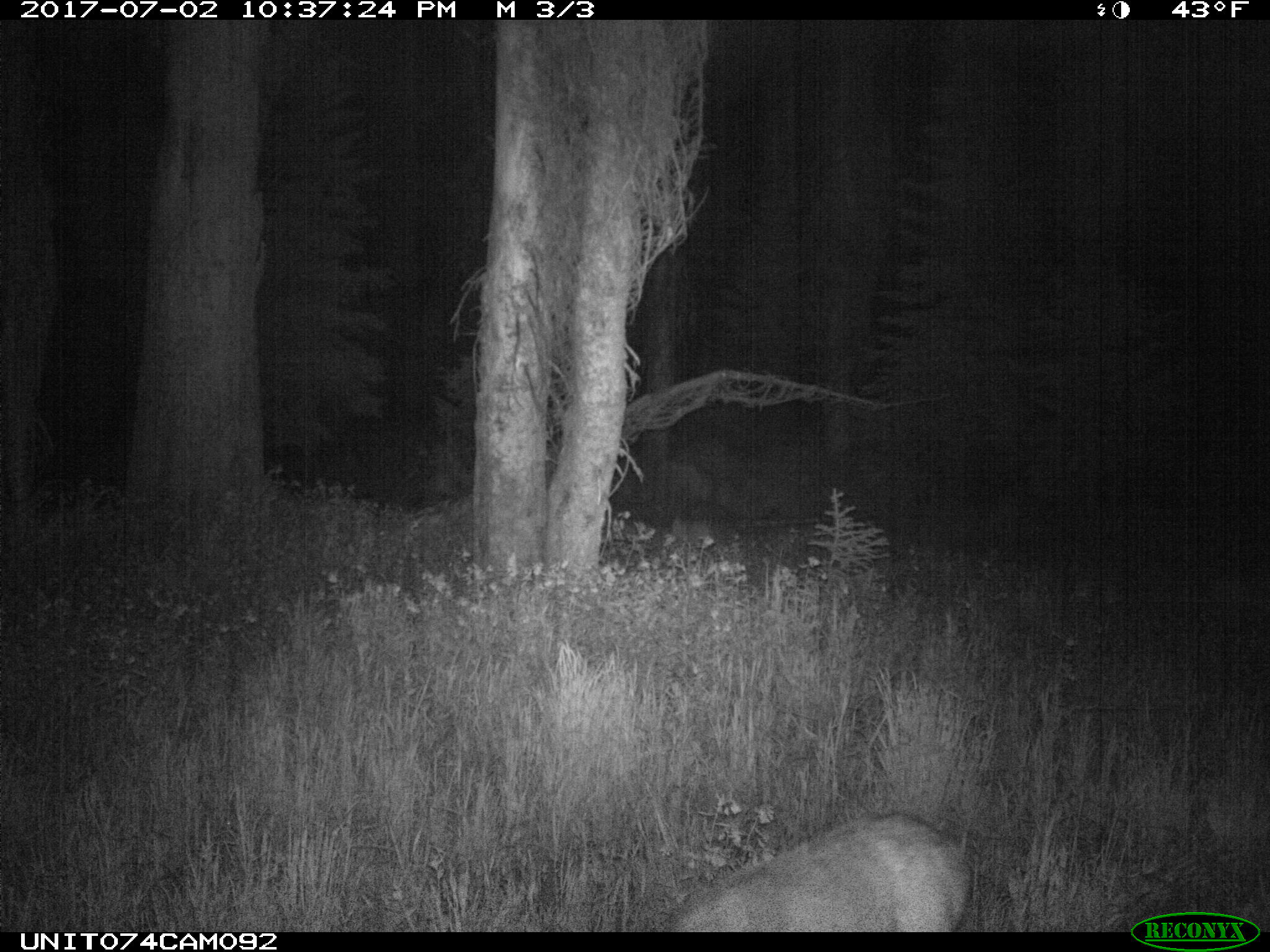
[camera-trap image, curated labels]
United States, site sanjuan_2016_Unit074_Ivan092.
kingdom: Animalia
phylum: Chordata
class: Mammalia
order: Artiodactyla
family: Cervidae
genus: Odocoileus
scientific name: Odocoileus hemionus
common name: mule deer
Odocoileus hemionus (mule deer).